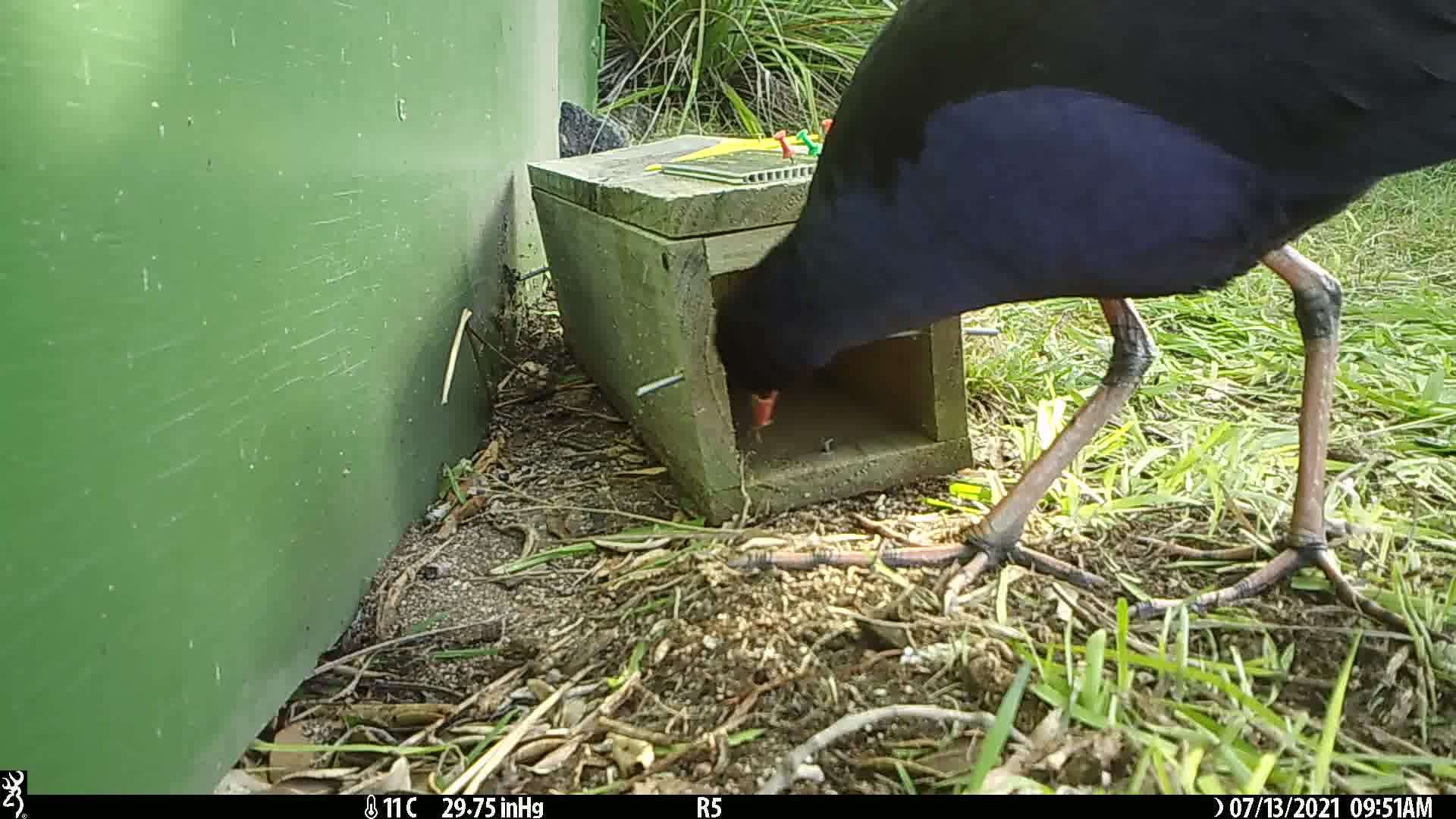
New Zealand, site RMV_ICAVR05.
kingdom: Animalia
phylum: Chordata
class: Aves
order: Gruiformes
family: Rallidae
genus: Porphyrio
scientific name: Porphyrio melanotus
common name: australasian swamphen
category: pukeko